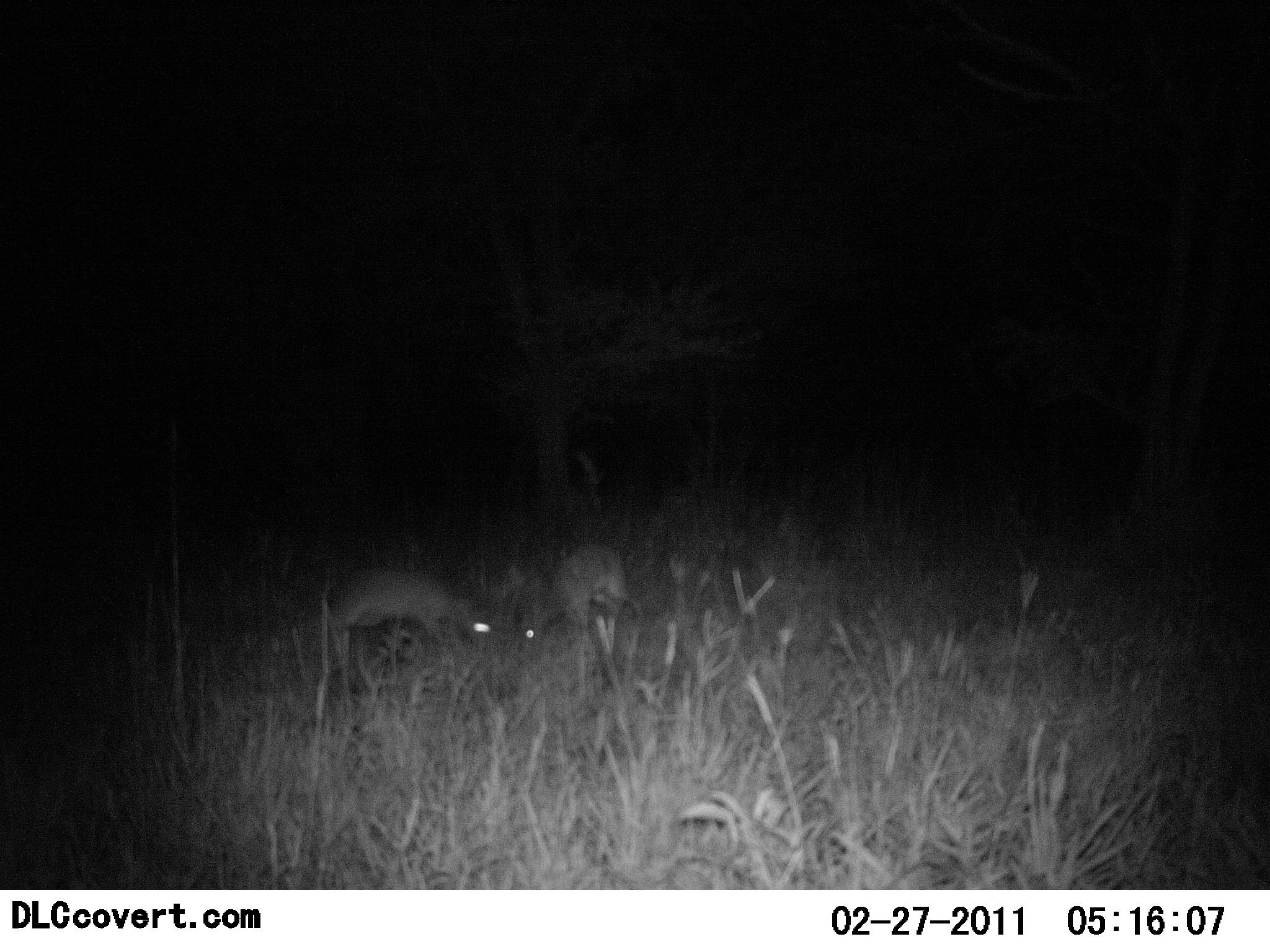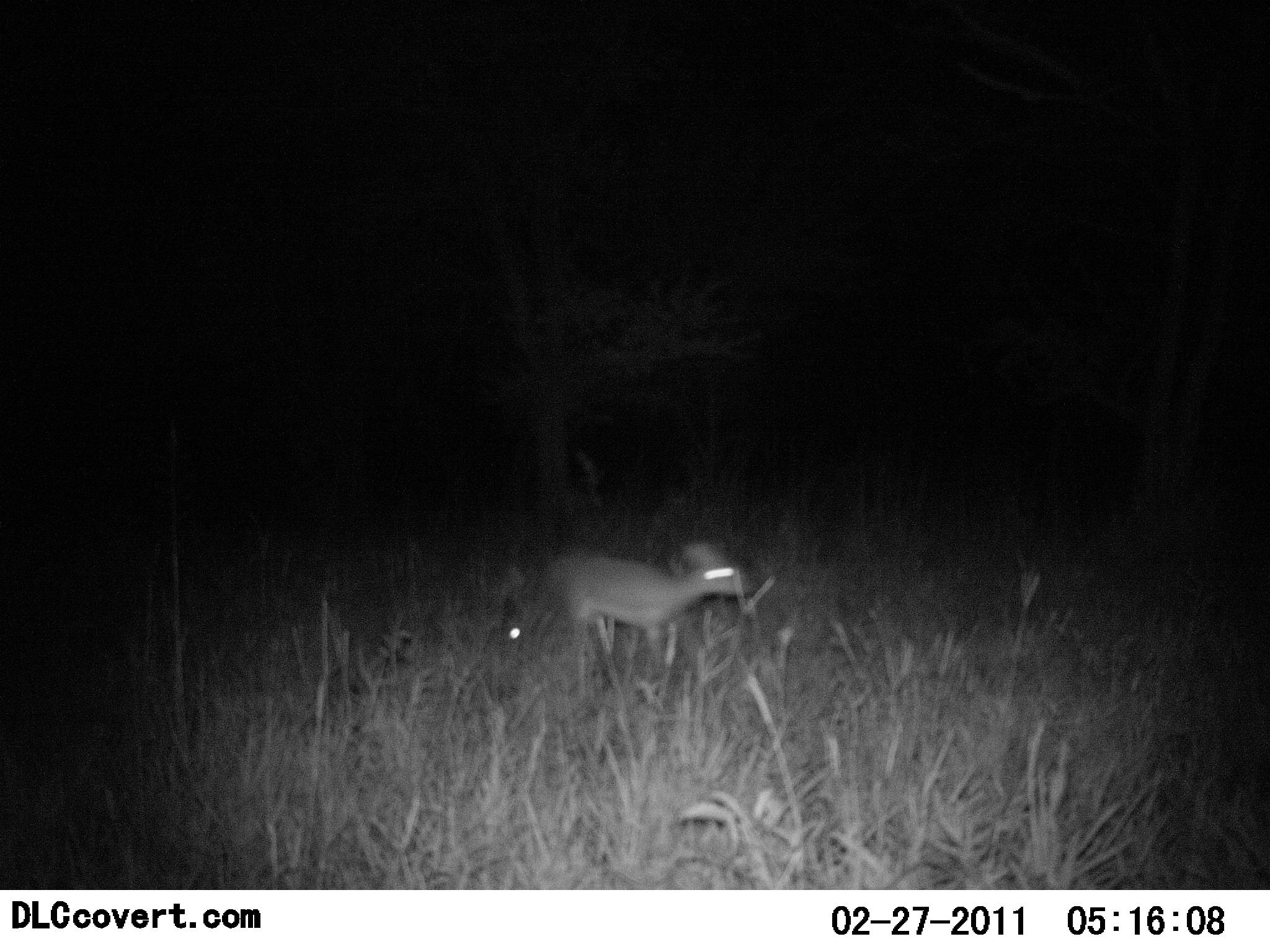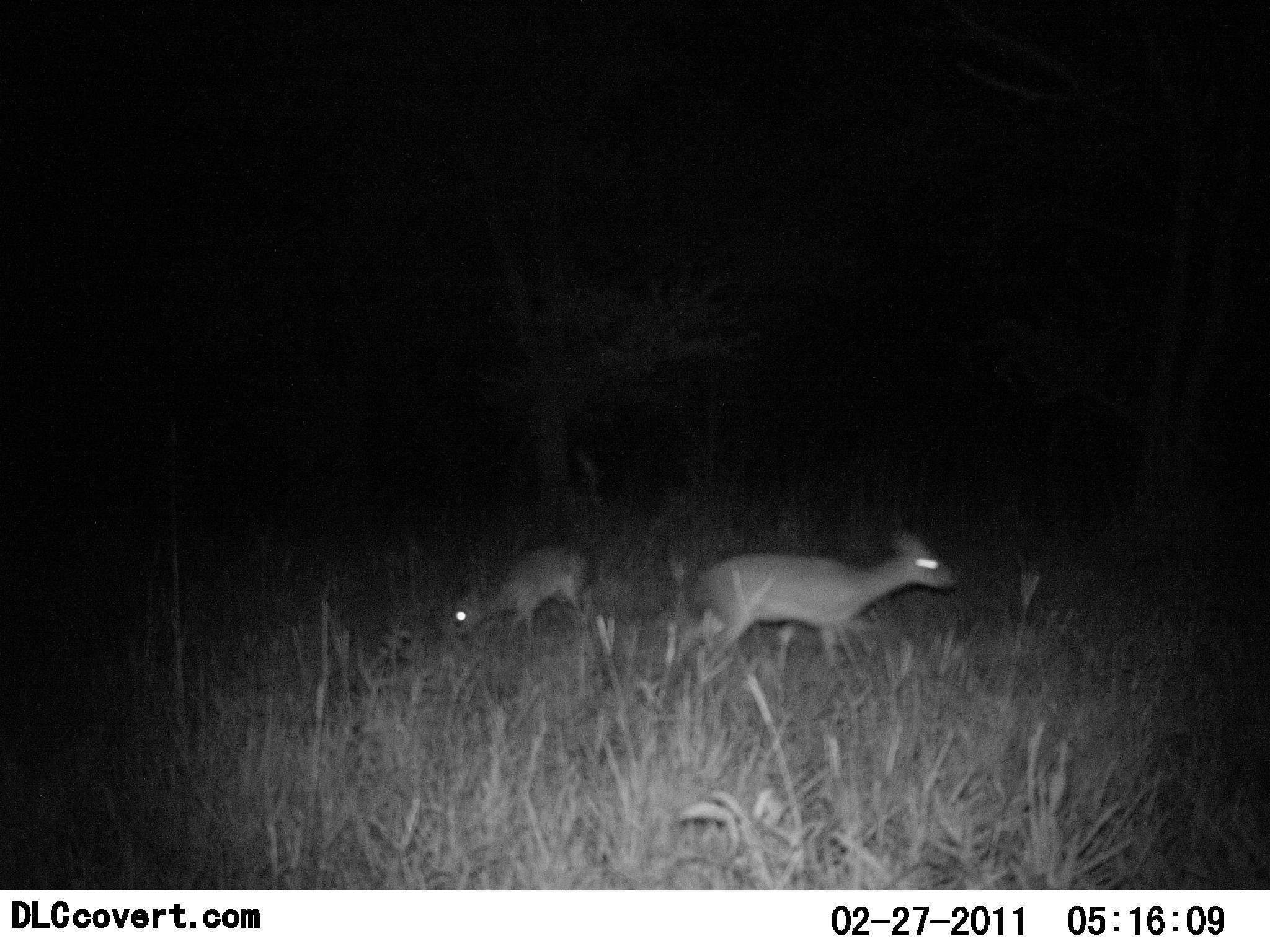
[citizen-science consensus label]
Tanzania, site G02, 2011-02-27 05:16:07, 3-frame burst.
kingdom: Animalia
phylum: Chordata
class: Mammalia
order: Artiodactyla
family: Bovidae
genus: Madoqua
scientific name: Madoqua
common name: dikdik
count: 2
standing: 0%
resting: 0%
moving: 93%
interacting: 0%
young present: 7%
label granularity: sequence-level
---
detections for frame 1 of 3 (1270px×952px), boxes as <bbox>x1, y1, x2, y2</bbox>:
animal: <bbox>322, 563, 501, 672</bbox>; <bbox>520, 546, 628, 674</bbox>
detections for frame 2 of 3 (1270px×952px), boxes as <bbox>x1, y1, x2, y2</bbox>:
animal: <bbox>550, 534, 748, 666</bbox>; <bbox>497, 555, 633, 665</bbox>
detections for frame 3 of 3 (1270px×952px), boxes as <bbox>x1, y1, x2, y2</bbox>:
animal: <bbox>690, 525, 958, 678</bbox>; <bbox>454, 543, 597, 658</bbox>